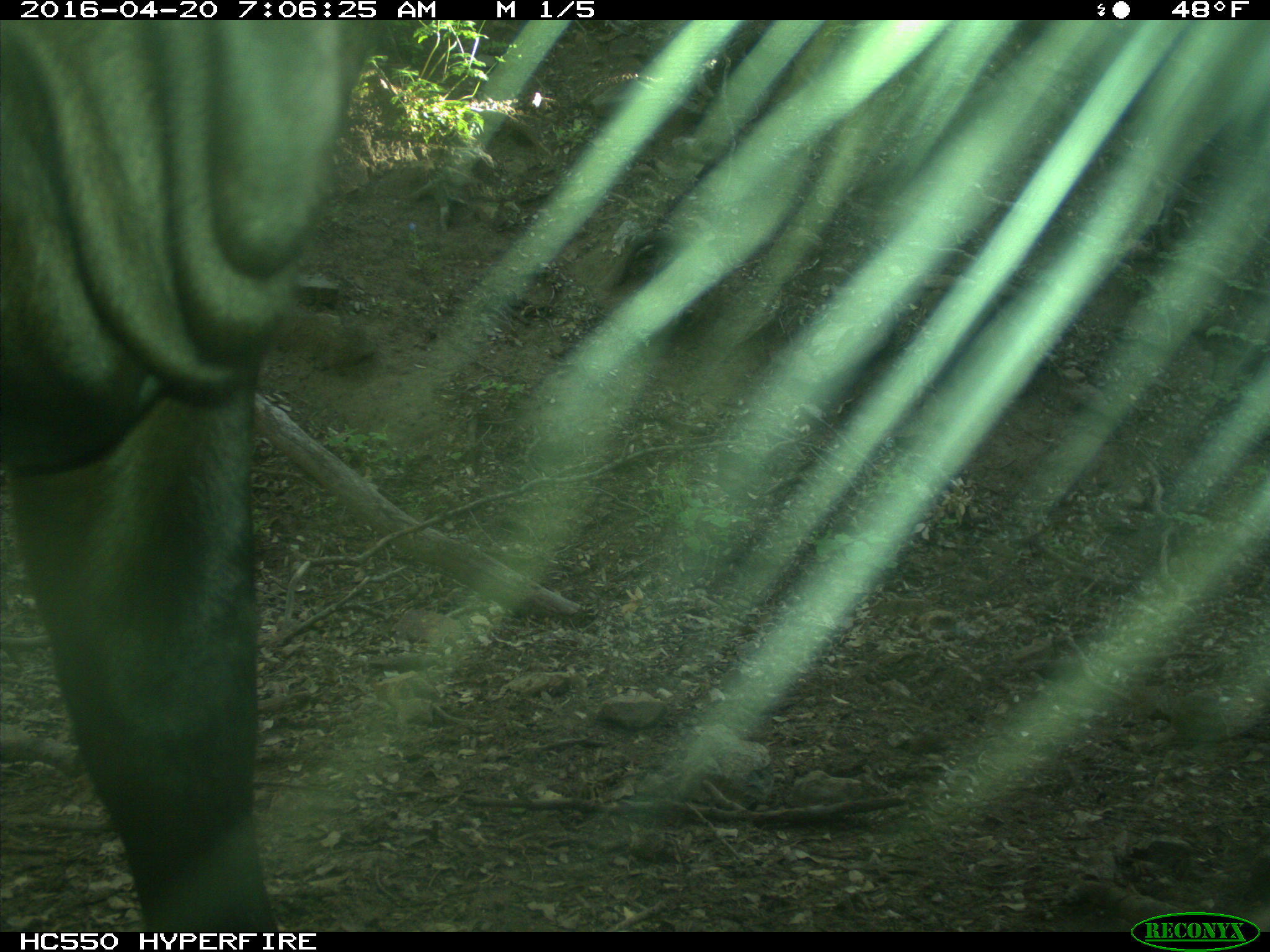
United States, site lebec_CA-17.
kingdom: Animalia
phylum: Chordata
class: Mammalia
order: Artiodactyla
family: Bovidae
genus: Bos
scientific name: Bos taurus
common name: domestic cow